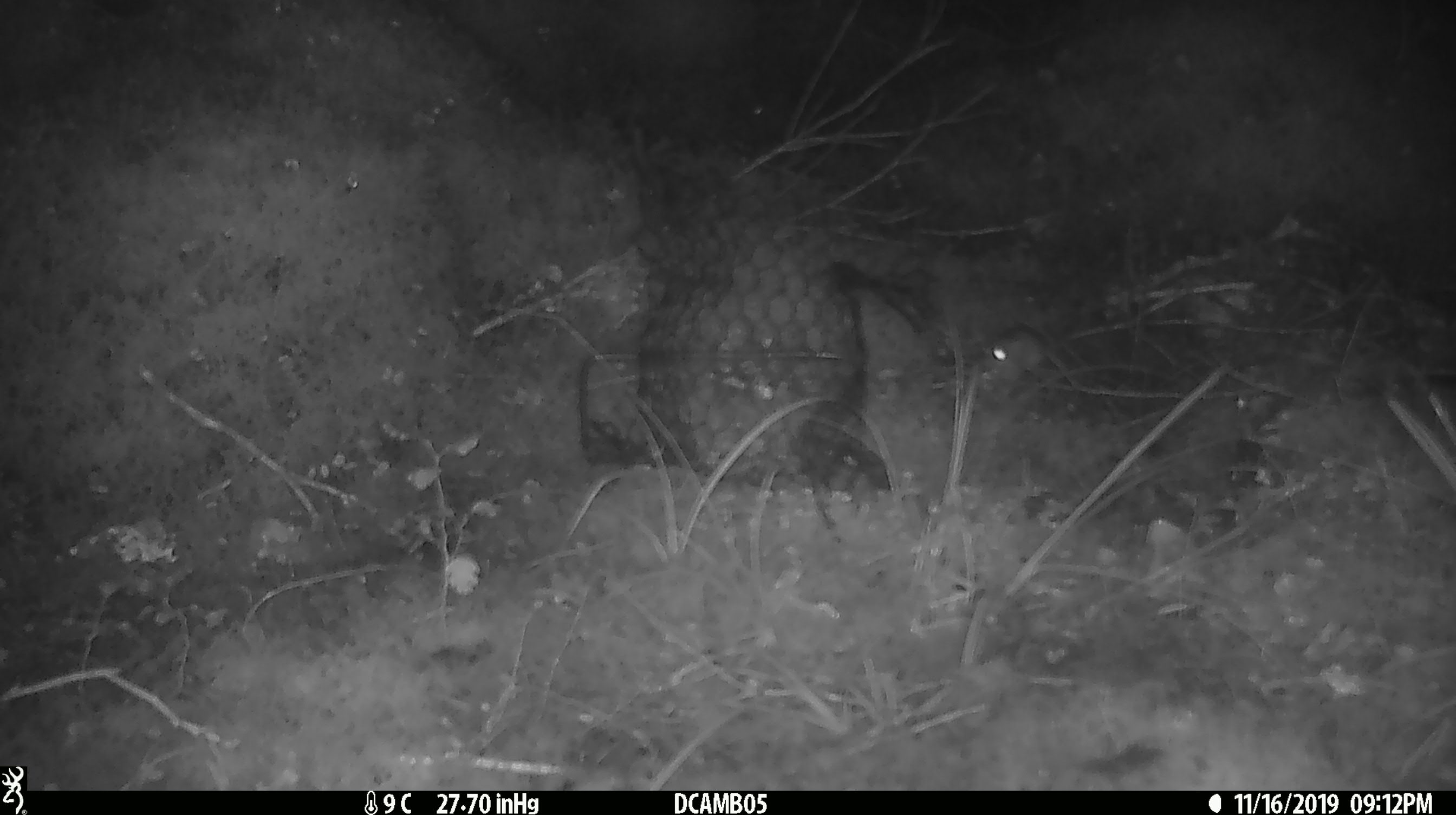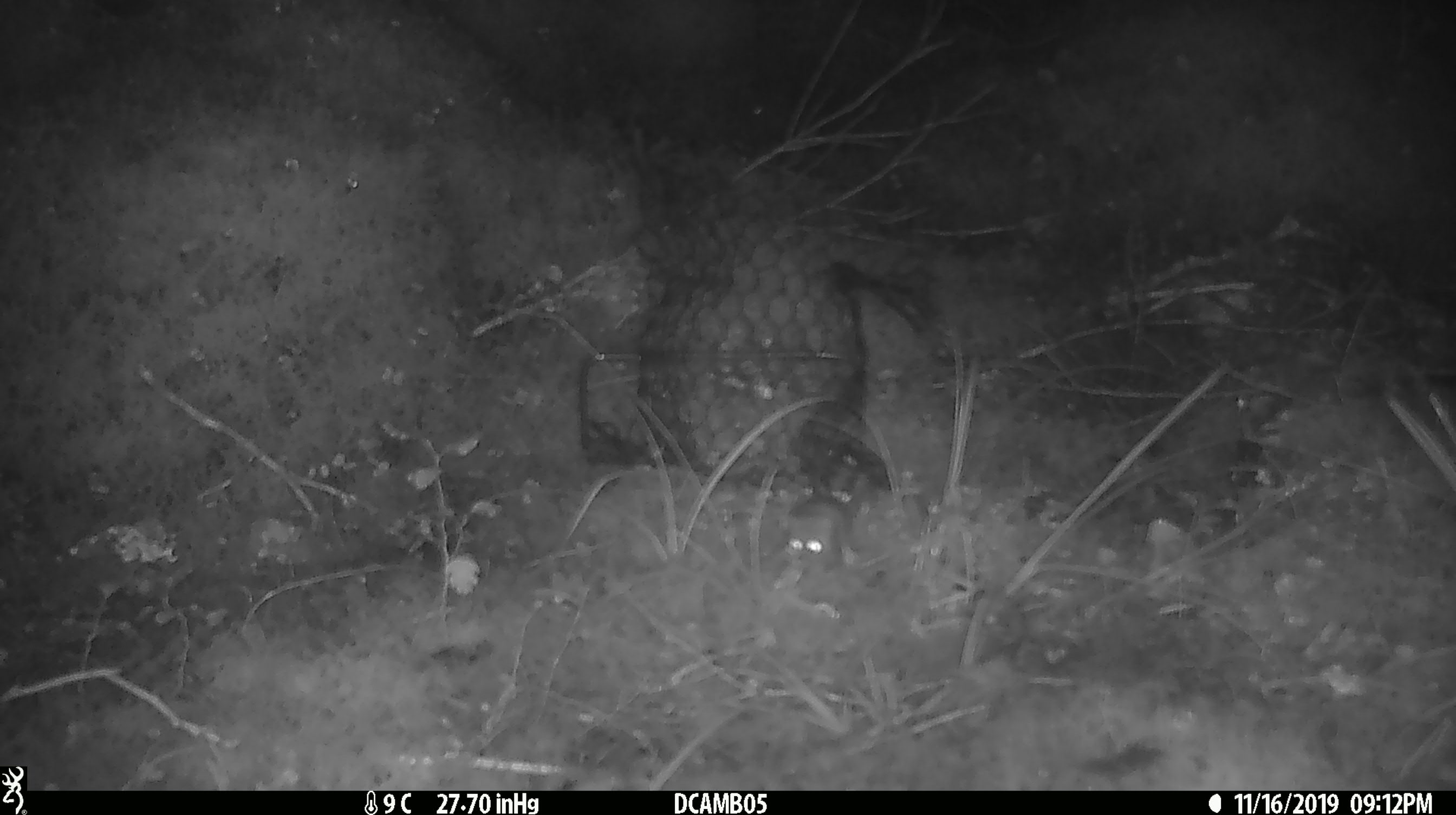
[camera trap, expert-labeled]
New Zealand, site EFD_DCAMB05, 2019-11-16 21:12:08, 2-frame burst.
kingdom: Animalia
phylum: Chordata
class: Mammalia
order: Rodentia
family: Muridae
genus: Mus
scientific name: Mus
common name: mouse